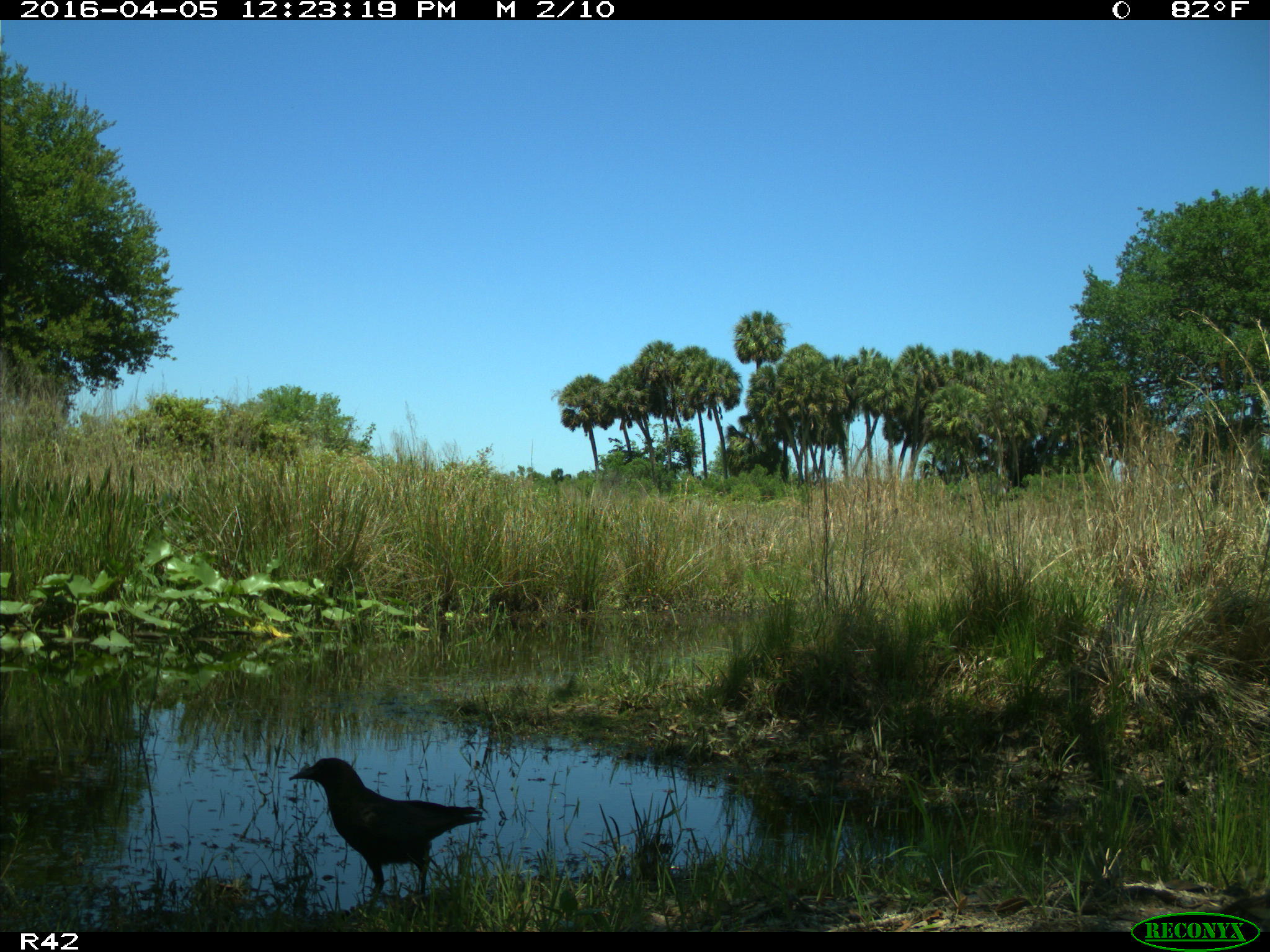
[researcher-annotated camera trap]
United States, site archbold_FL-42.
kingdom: Animalia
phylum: Chordata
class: Aves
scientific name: Aves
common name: birds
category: unidentified bird